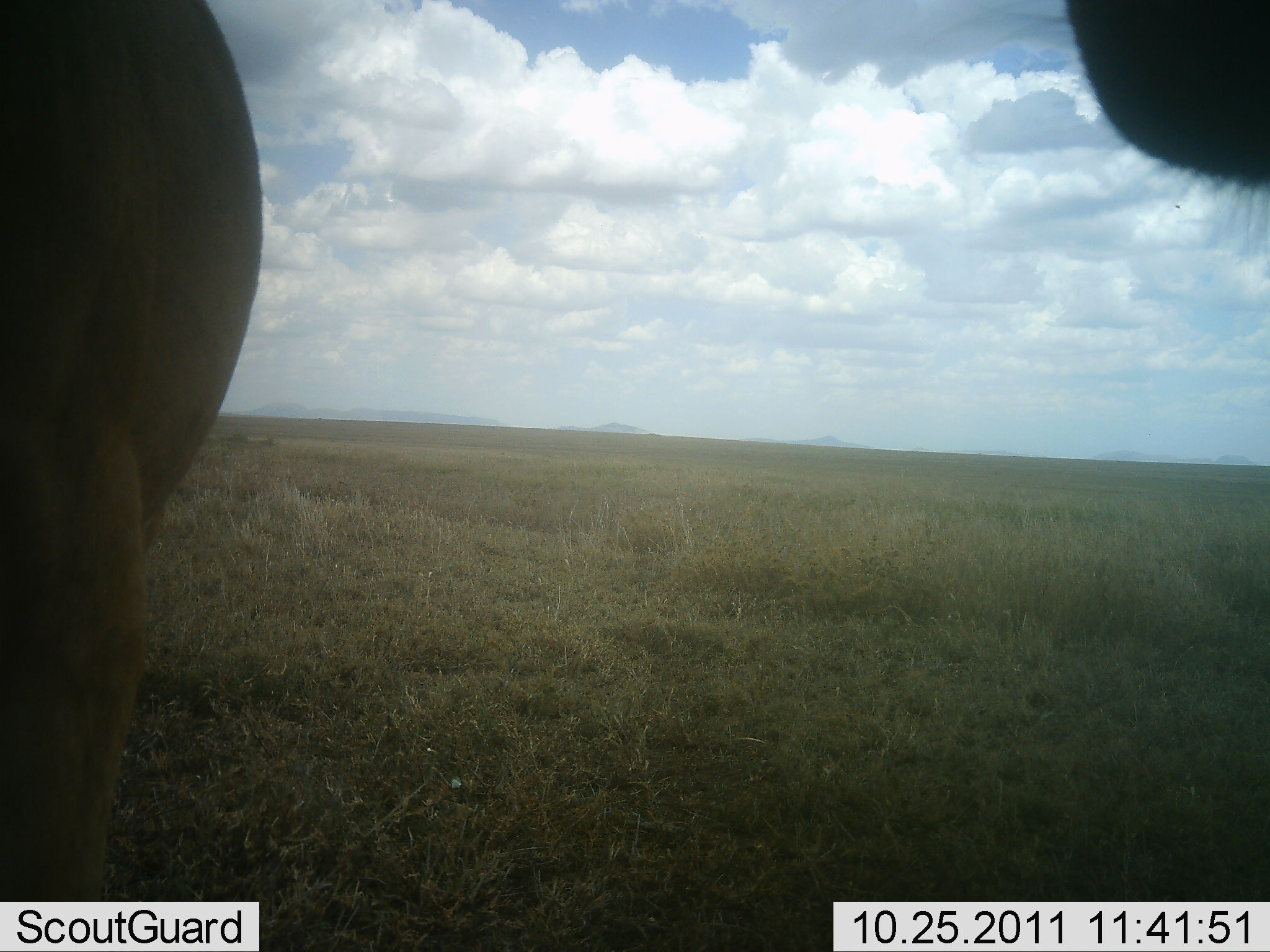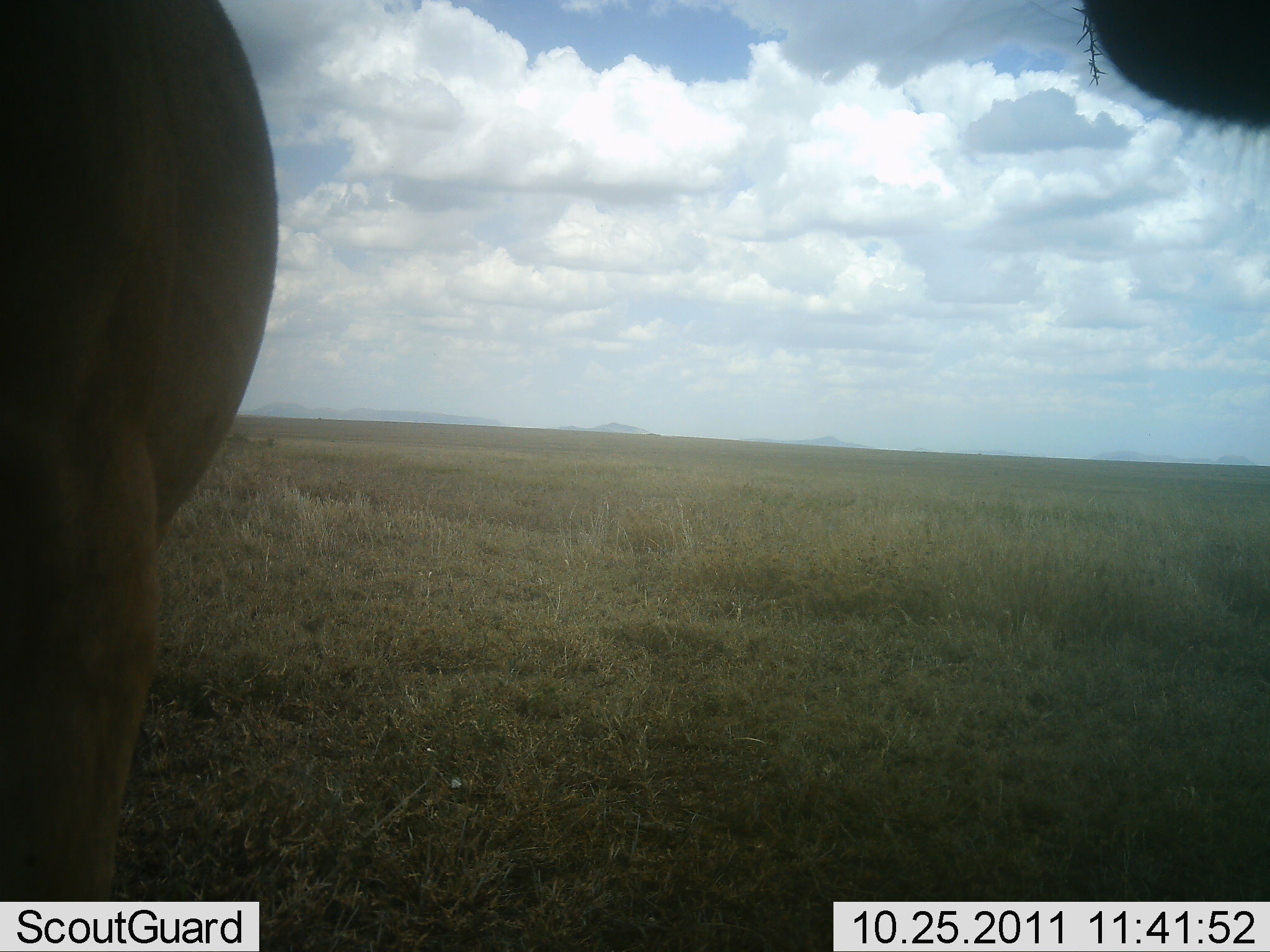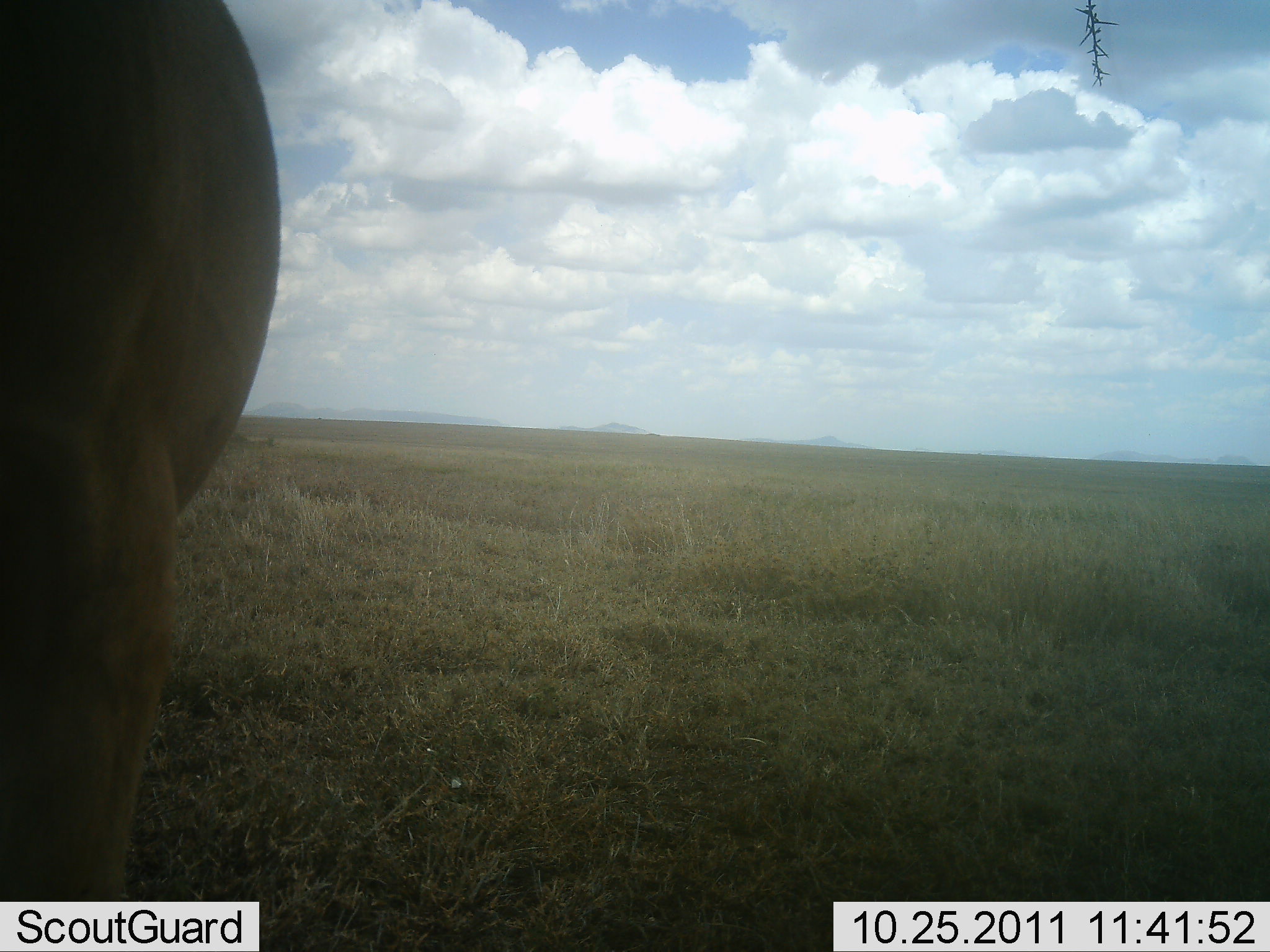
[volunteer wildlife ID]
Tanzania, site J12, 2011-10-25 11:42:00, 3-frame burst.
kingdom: Animalia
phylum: Chordata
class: Mammalia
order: Artiodactyla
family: Bovidae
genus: Alcelaphus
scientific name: Alcelaphus buselaphus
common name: hartebeest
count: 1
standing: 100%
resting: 0%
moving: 0%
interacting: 0%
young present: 0%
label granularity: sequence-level